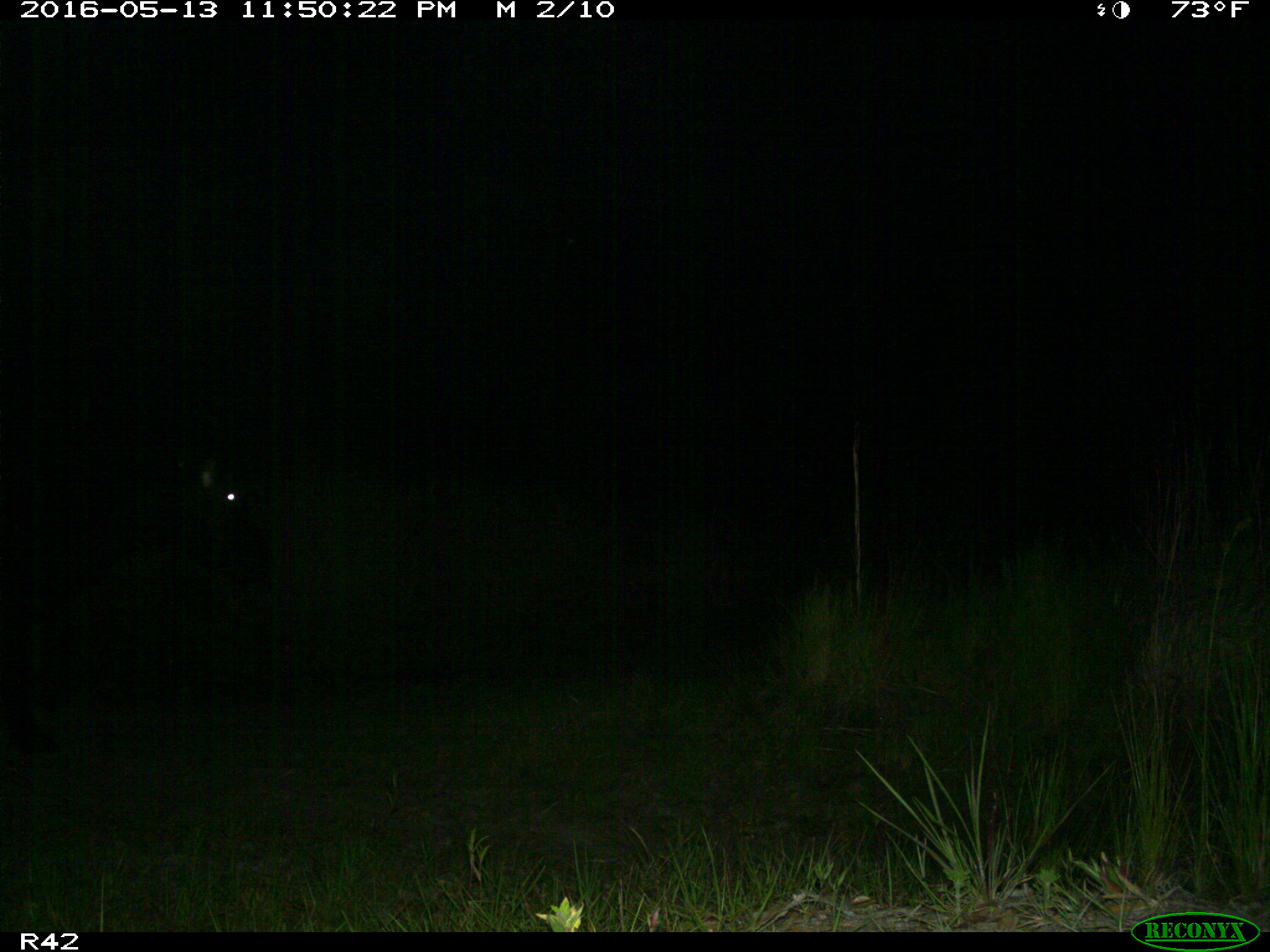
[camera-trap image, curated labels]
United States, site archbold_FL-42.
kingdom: Animalia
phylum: Chordata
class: Mammalia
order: Artiodactyla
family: Bovidae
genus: Bos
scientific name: Bos taurus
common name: domestic cow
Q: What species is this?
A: Bos taurus (domestic cow).